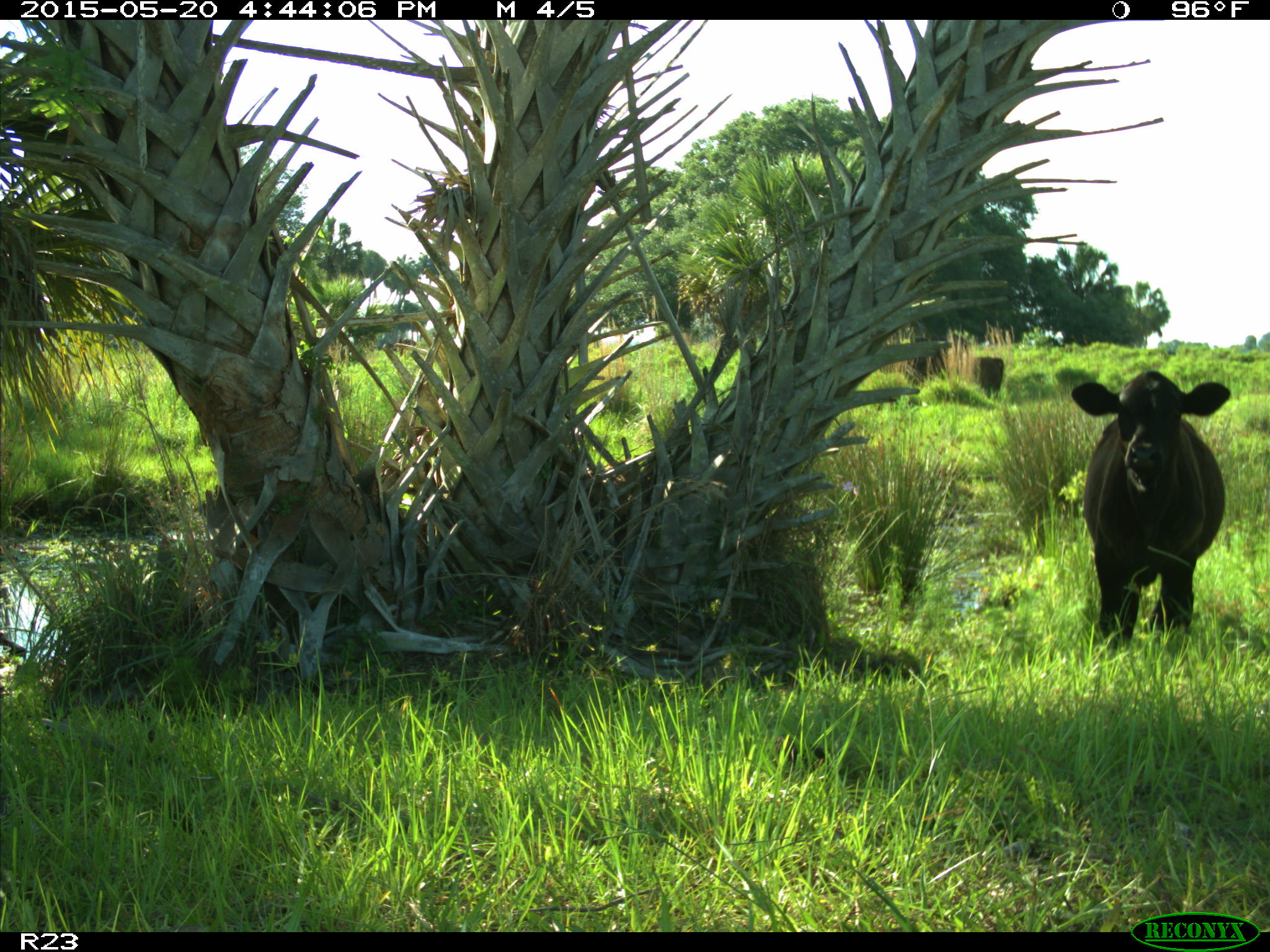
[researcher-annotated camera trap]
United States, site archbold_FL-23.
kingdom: Animalia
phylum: Chordata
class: Mammalia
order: Artiodactyla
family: Bovidae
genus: Bos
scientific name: Bos taurus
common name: domestic cow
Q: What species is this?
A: Bos taurus (domestic cow).